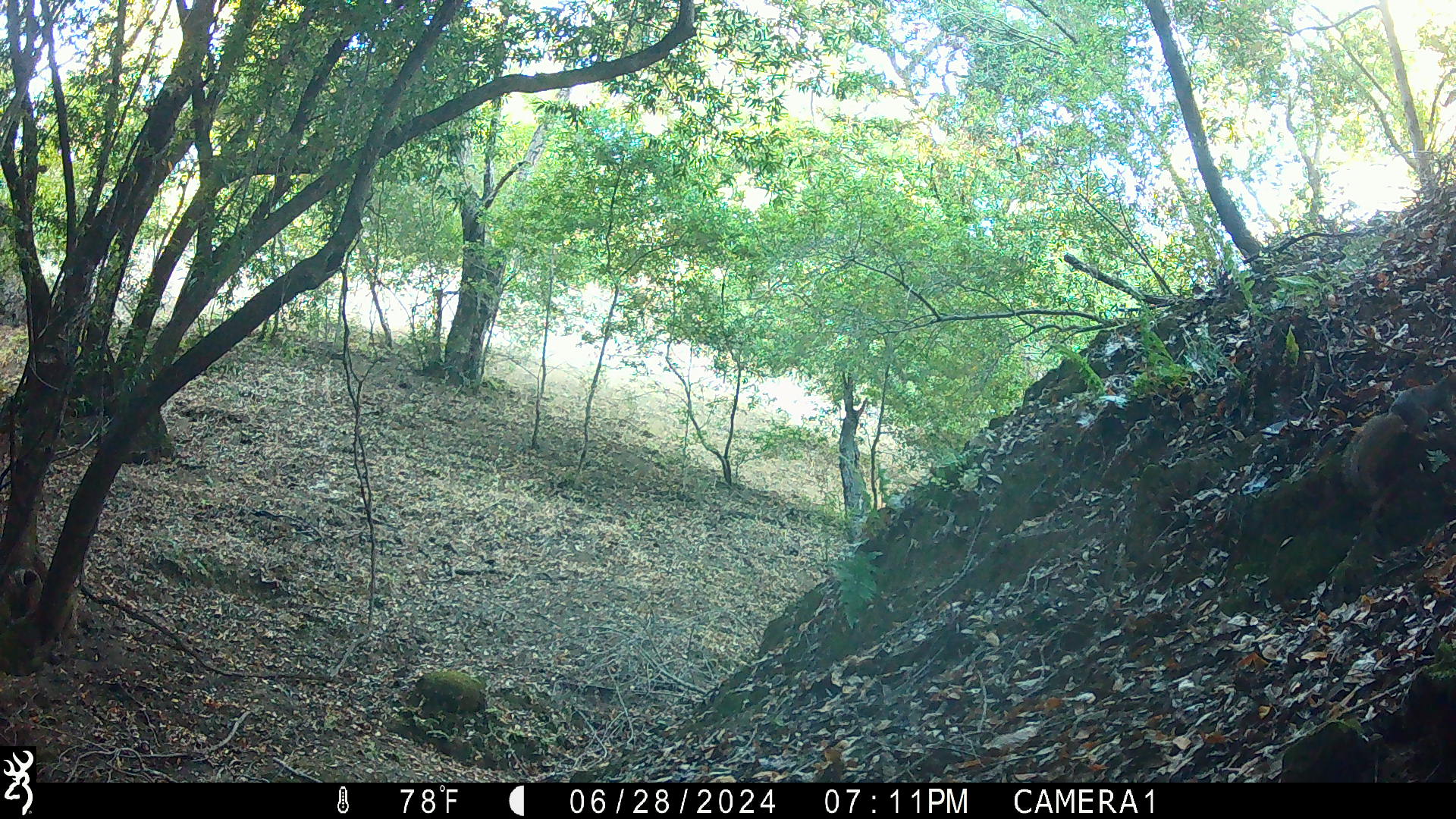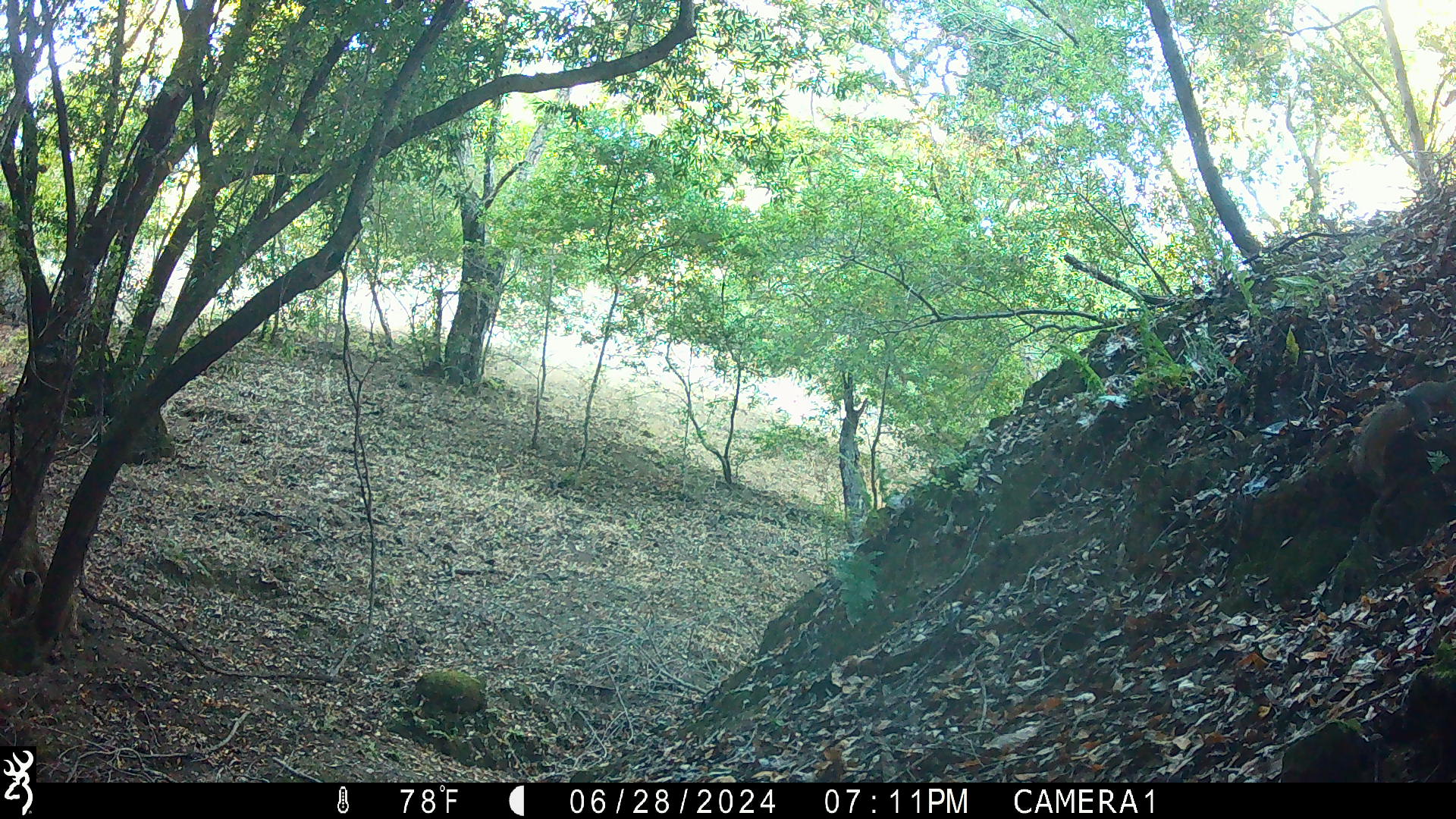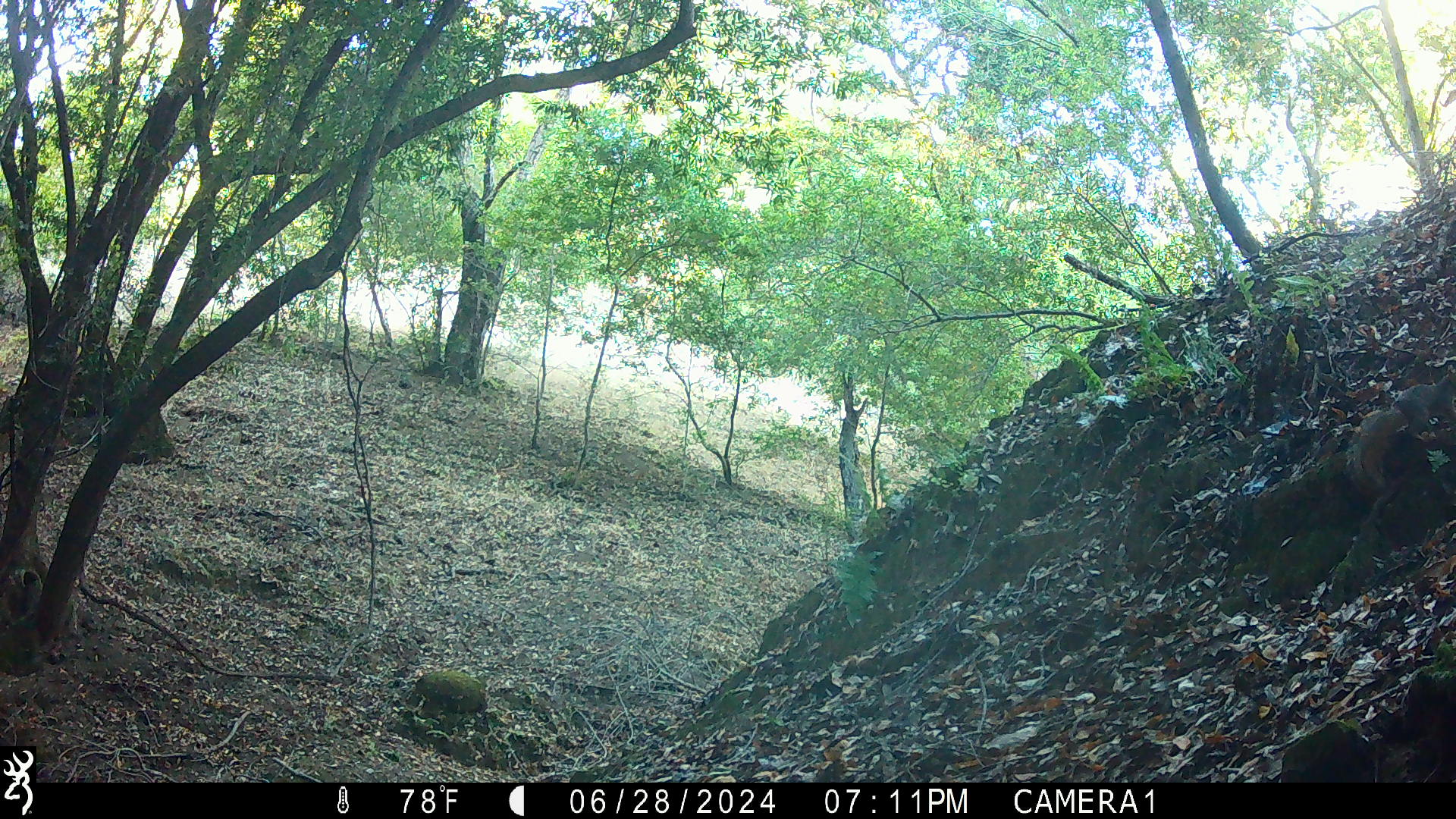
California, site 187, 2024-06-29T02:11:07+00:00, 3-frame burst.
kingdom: Animalia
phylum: Chordata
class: Mammalia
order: Rodentia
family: Sciuridae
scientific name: Sciuridae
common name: squirrel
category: unknown squirrel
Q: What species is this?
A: Unknown squirrel (squirrel) (Sciuridae).